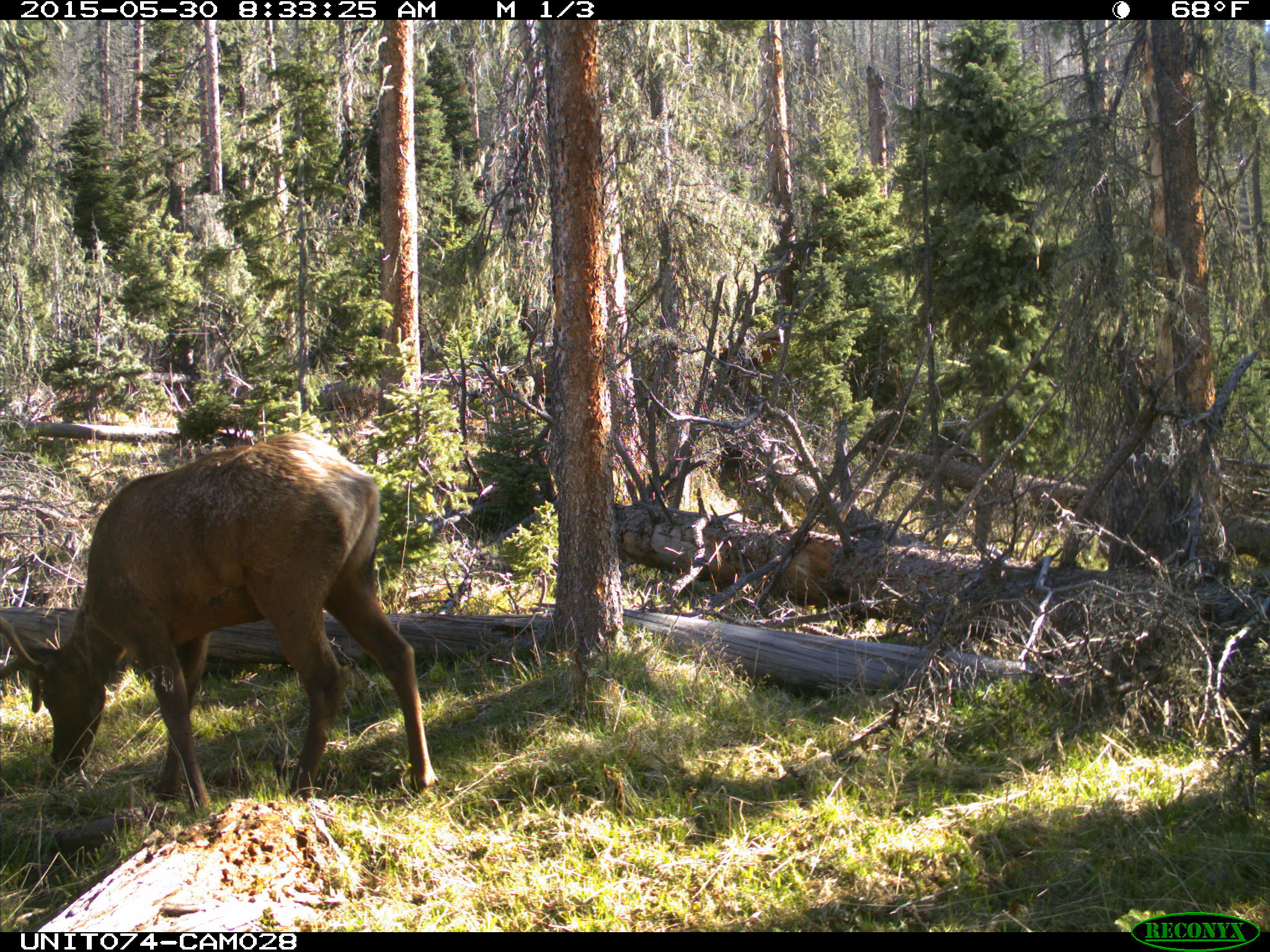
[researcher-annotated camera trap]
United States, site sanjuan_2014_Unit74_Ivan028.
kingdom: Animalia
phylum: Chordata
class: Mammalia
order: Artiodactyla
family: Cervidae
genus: Cervus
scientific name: Cervus elaphus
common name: red deer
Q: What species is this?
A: Cervus elaphus (red deer).